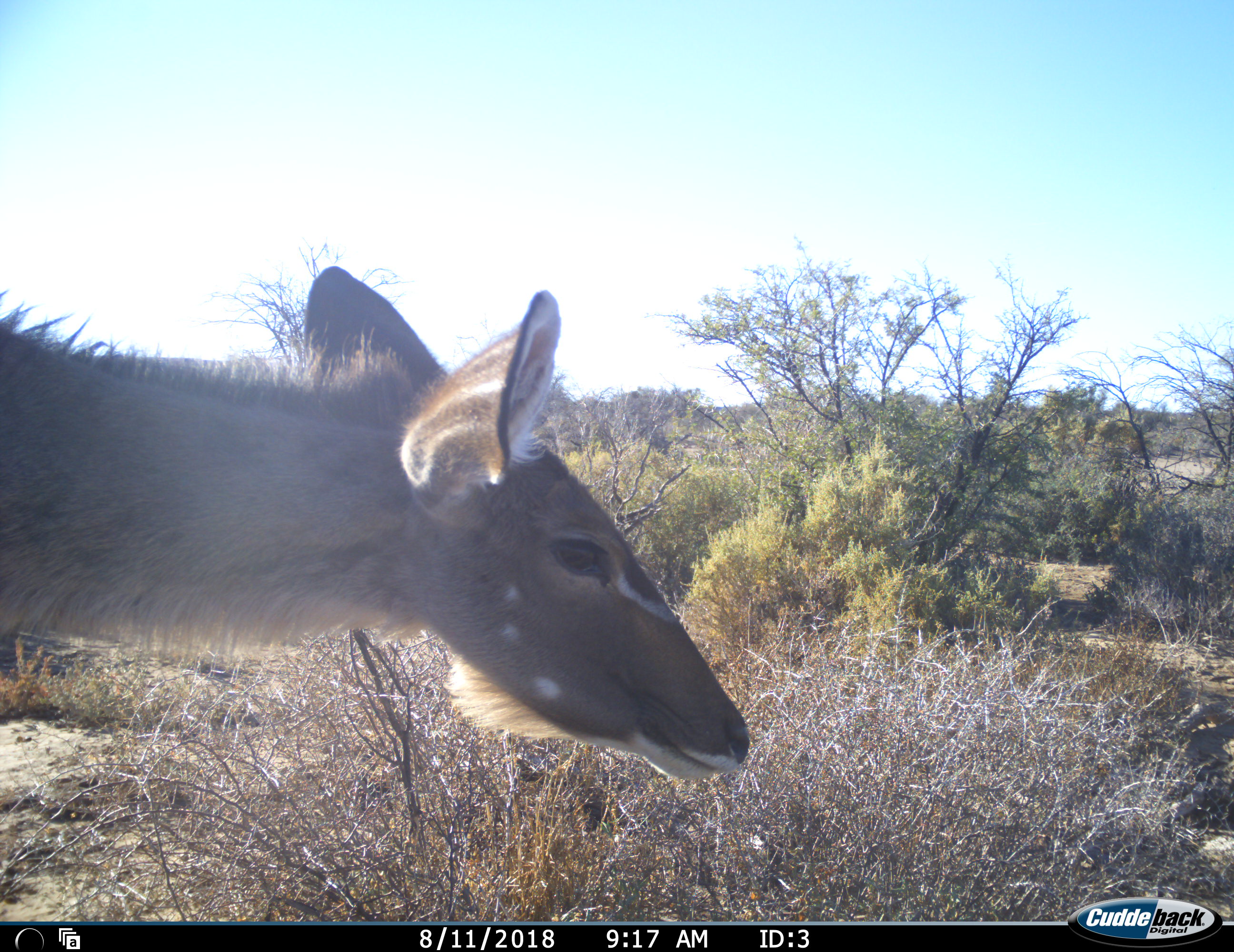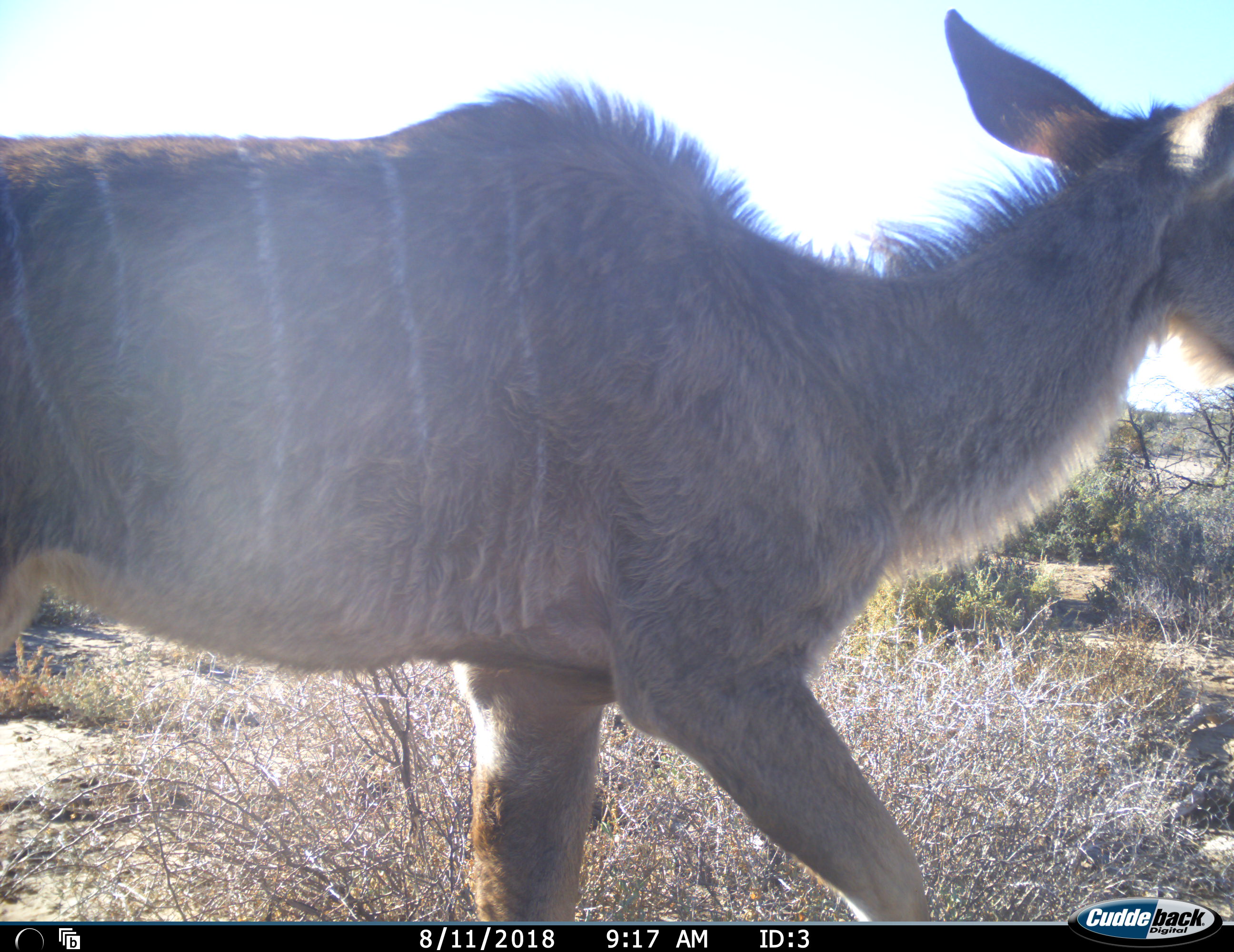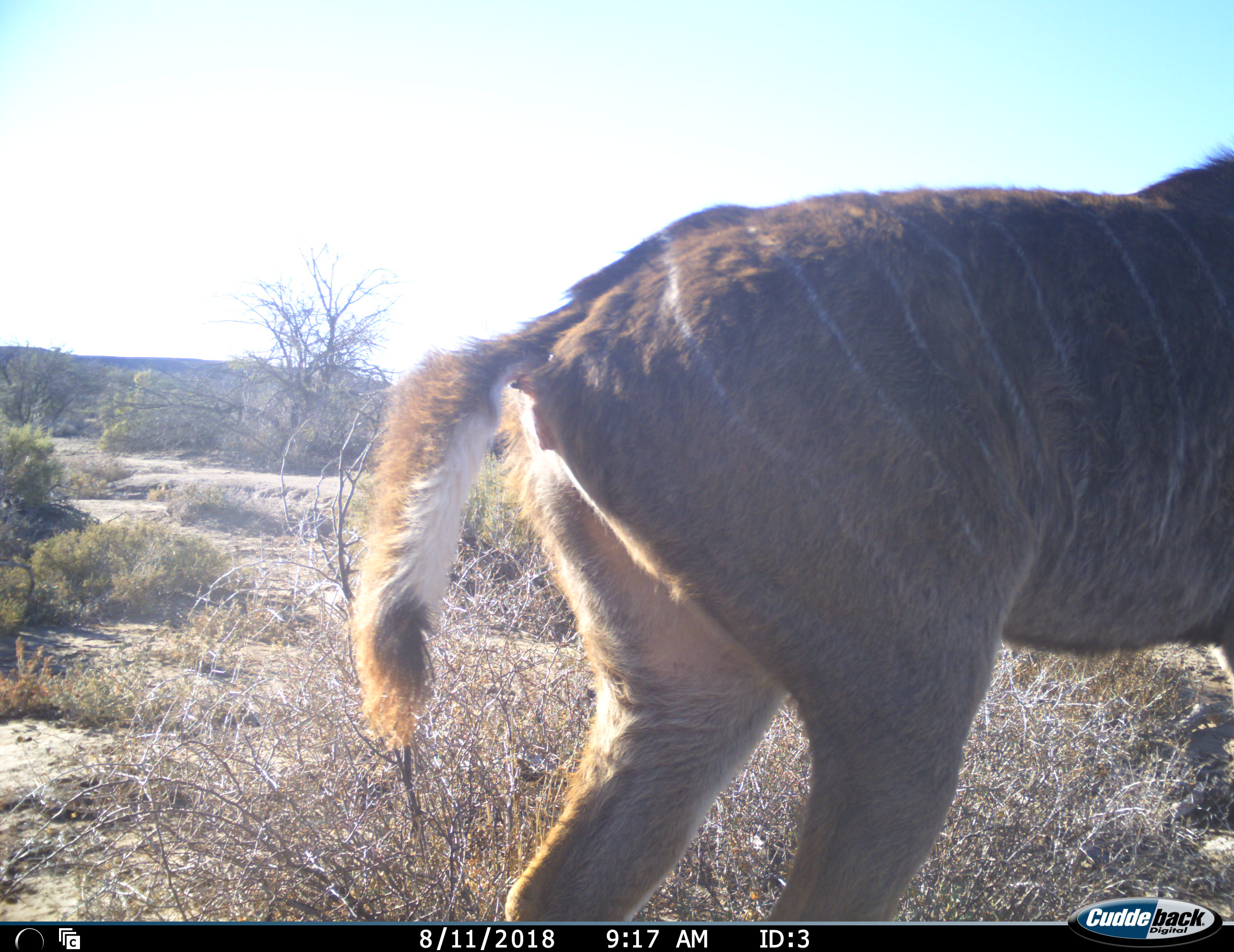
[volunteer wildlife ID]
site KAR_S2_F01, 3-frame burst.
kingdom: Animalia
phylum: Chordata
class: Mammalia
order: Artiodactyla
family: Bovidae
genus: Tragelaphus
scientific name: Tragelaphus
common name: kudu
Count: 1.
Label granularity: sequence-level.